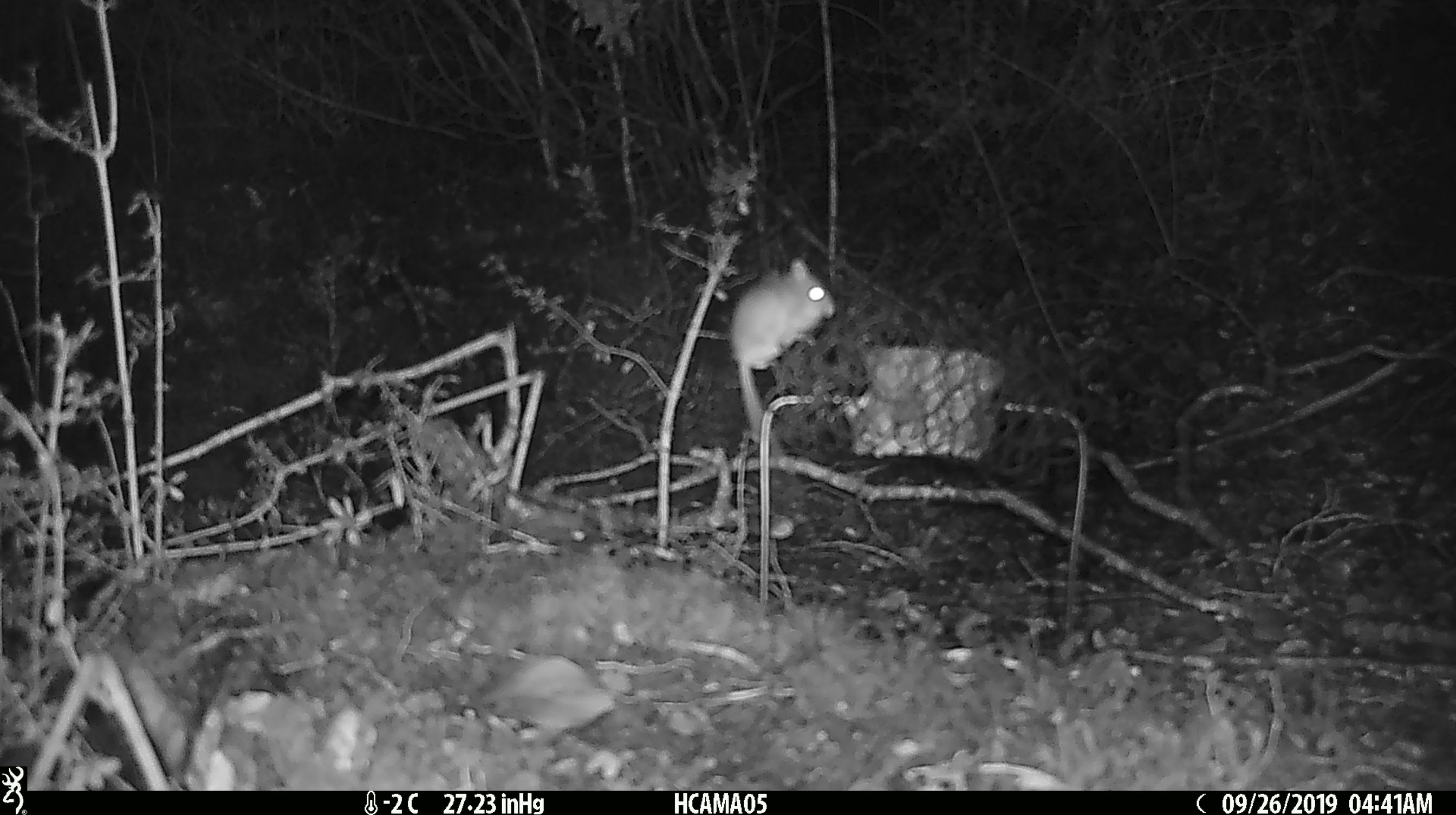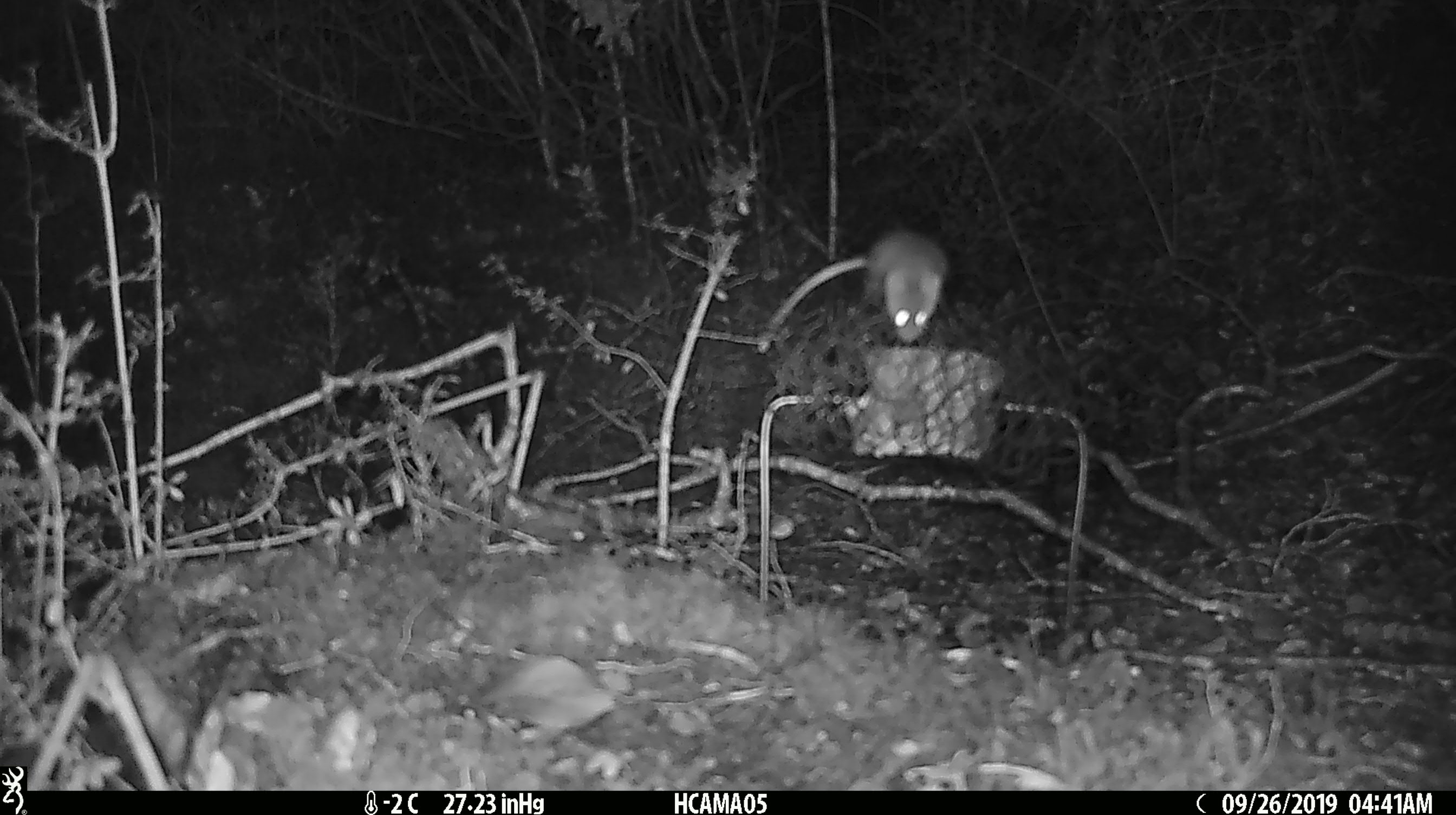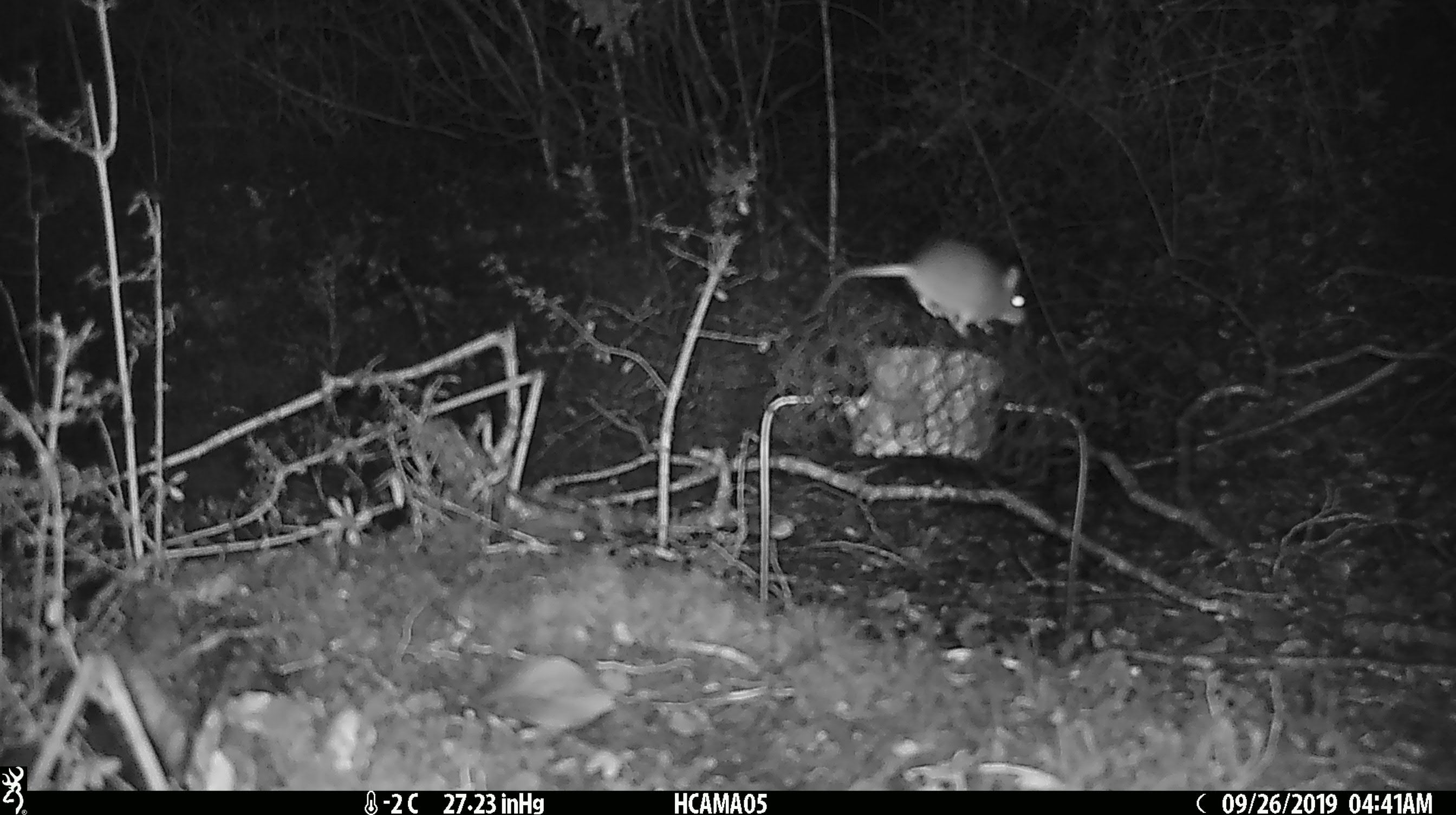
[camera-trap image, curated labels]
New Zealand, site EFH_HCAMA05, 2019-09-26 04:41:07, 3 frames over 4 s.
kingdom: Animalia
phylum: Chordata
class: Mammalia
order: Rodentia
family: Muridae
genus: Mus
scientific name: Mus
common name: mouse